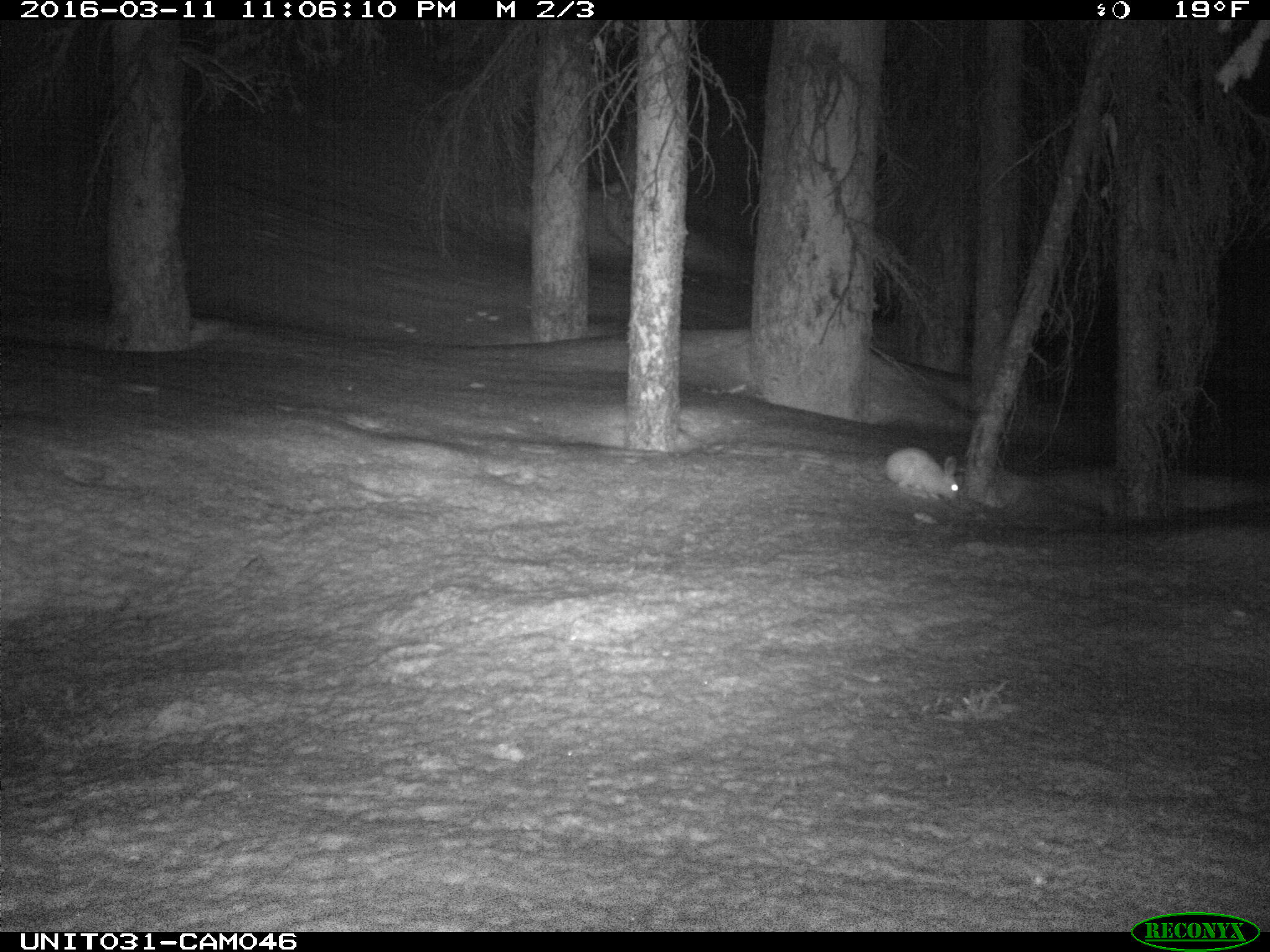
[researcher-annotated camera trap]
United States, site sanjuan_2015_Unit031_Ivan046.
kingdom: Animalia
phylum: Chordata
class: Mammalia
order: Lagomorpha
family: Leporidae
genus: Lepus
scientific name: Lepus americanus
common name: snowshoe hare